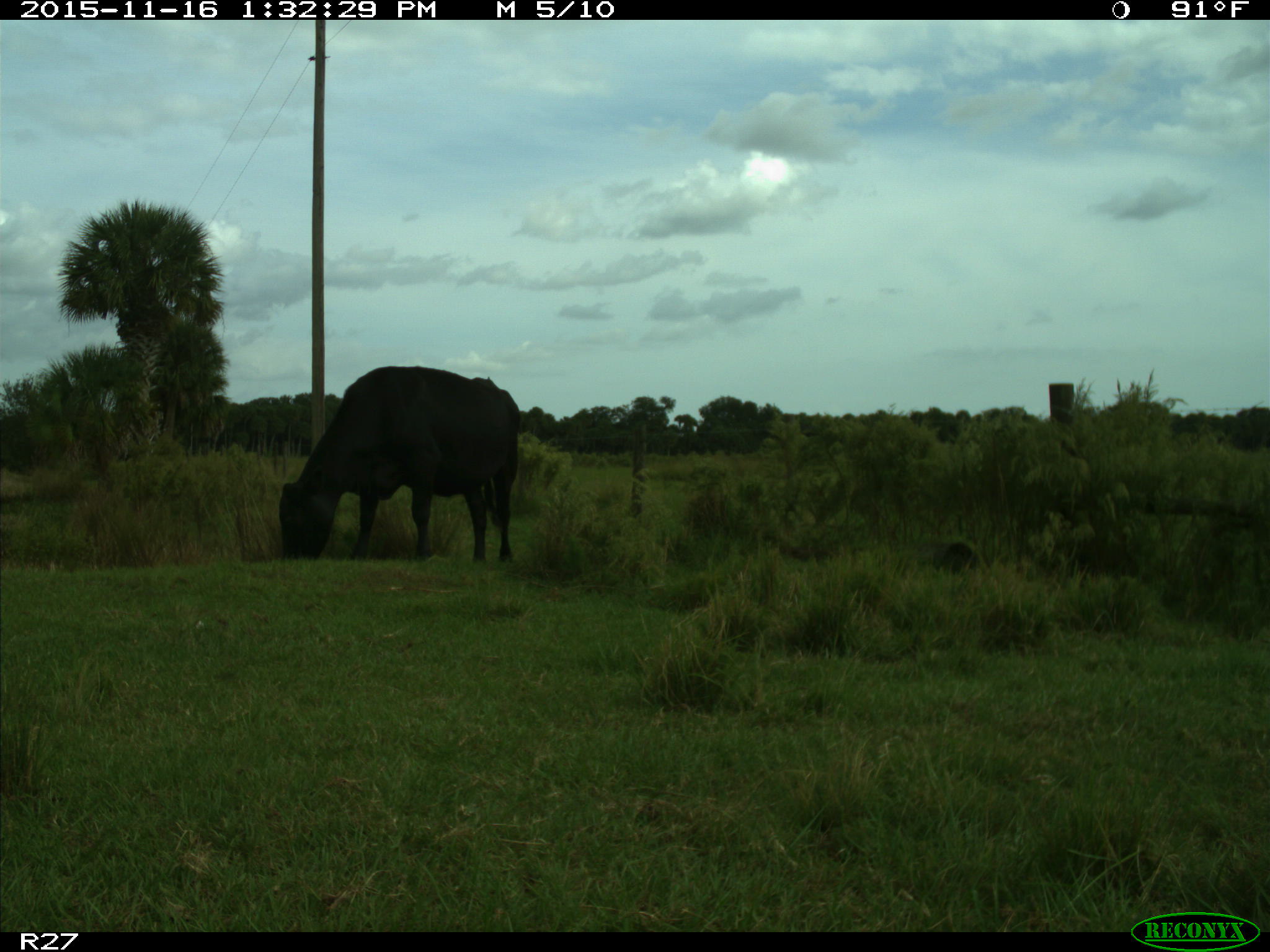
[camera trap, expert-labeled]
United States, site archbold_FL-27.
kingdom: Animalia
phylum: Chordata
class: Mammalia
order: Artiodactyla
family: Bovidae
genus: Bos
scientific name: Bos taurus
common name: domestic cow